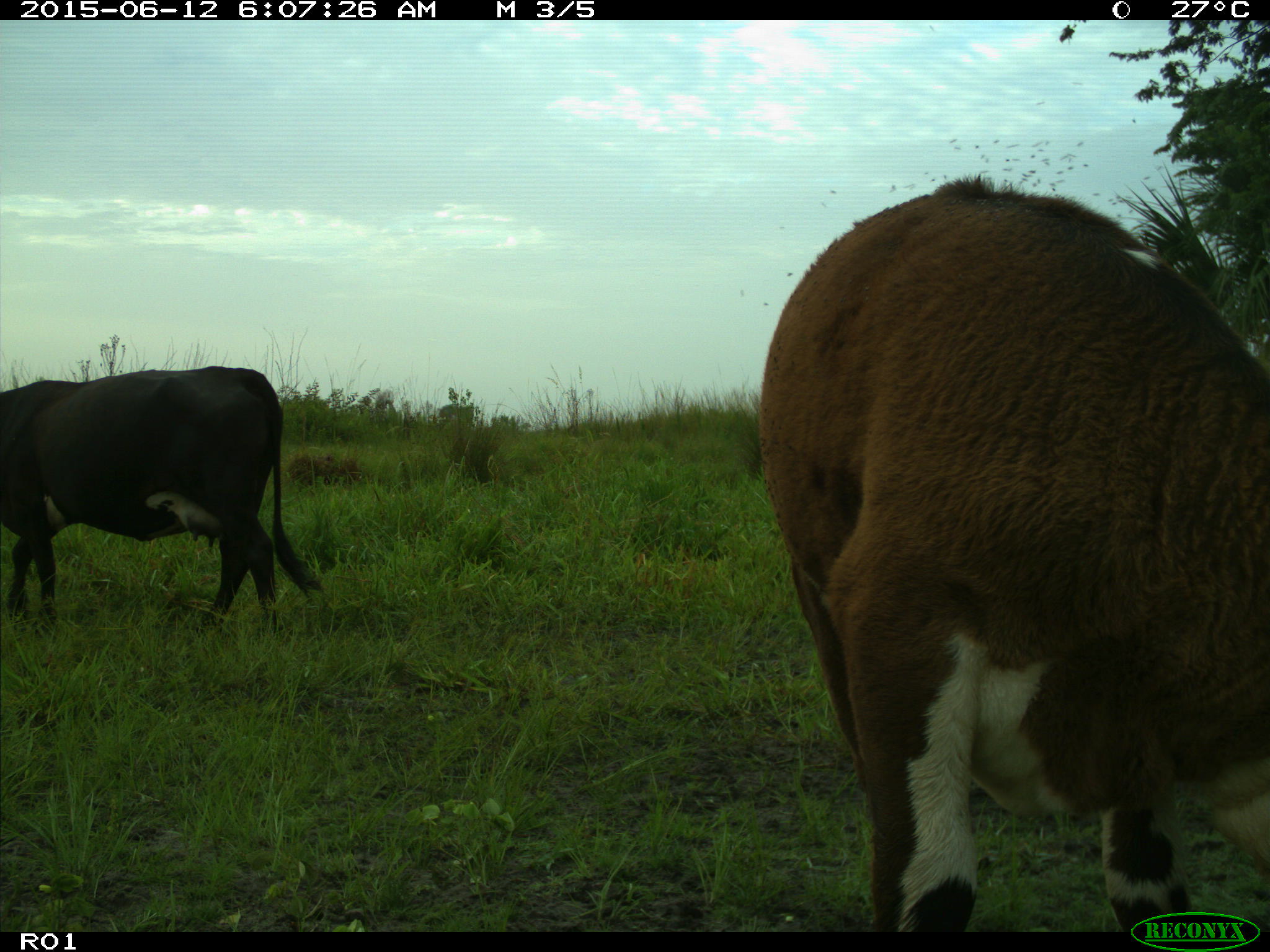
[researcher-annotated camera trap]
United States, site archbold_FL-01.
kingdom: Animalia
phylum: Chordata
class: Mammalia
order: Artiodactyla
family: Bovidae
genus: Bos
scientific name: Bos taurus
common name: domestic cow